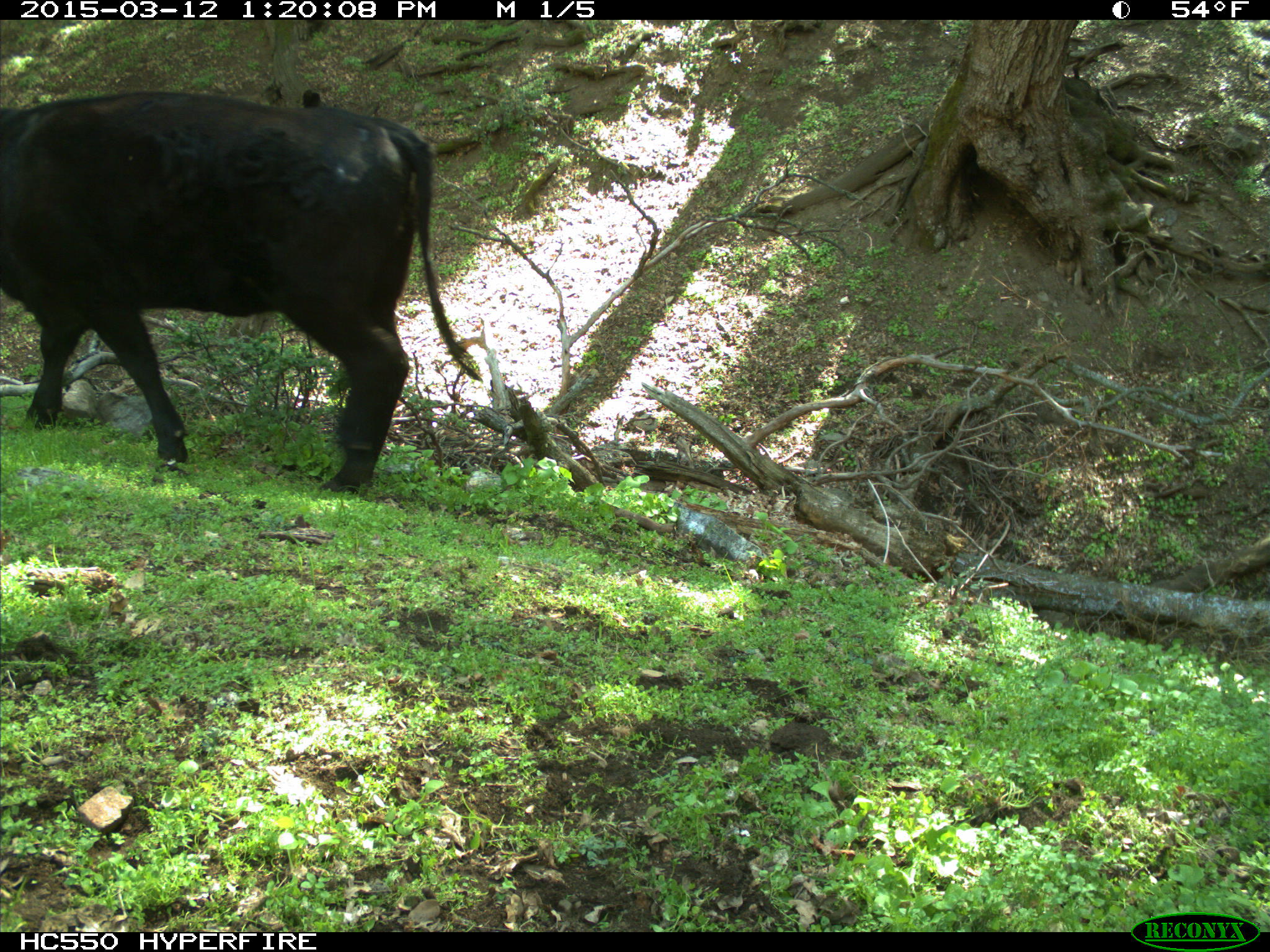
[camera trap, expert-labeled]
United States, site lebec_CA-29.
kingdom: Animalia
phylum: Chordata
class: Mammalia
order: Artiodactyla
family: Bovidae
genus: Bos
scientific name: Bos taurus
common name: domestic cow